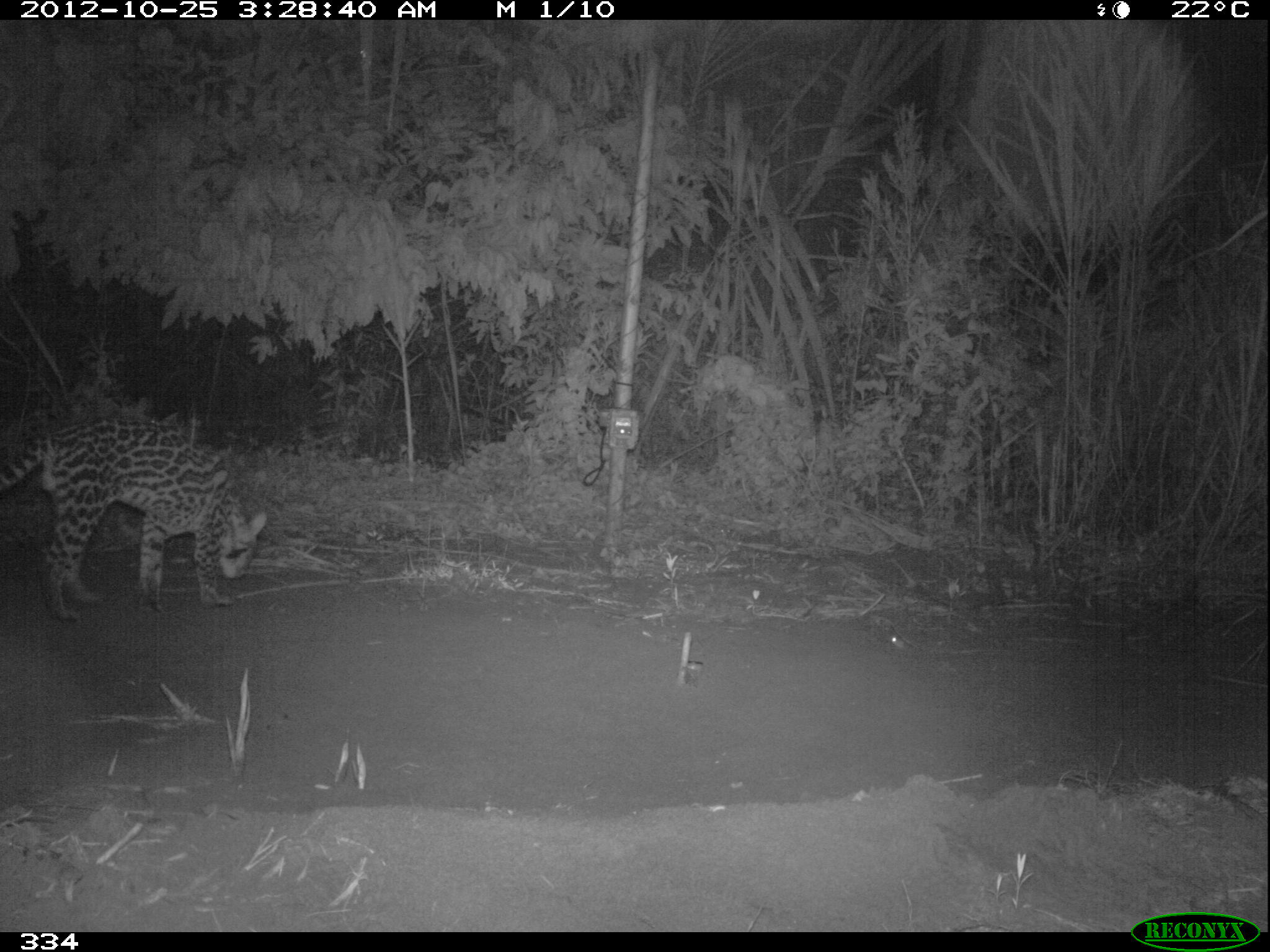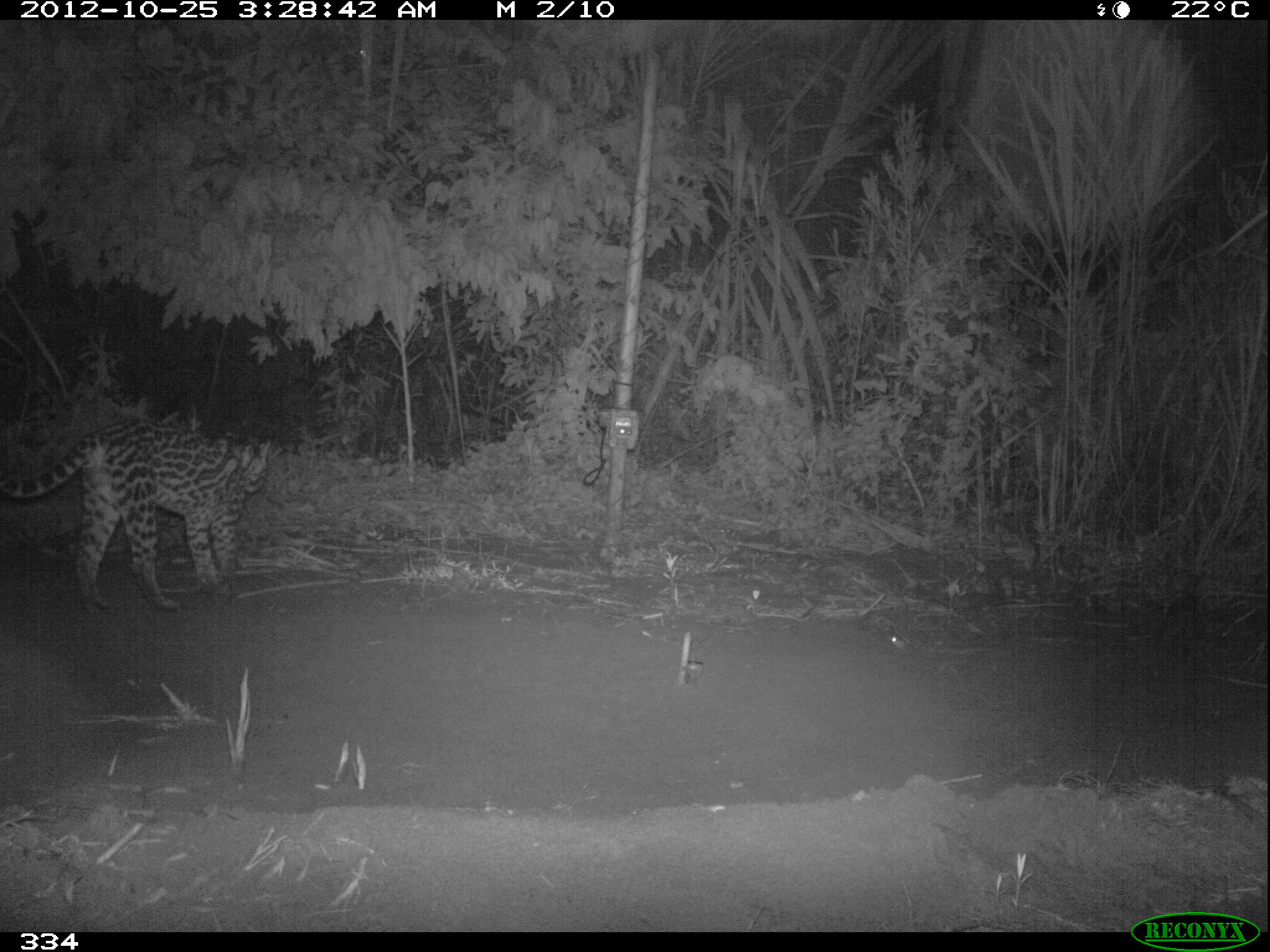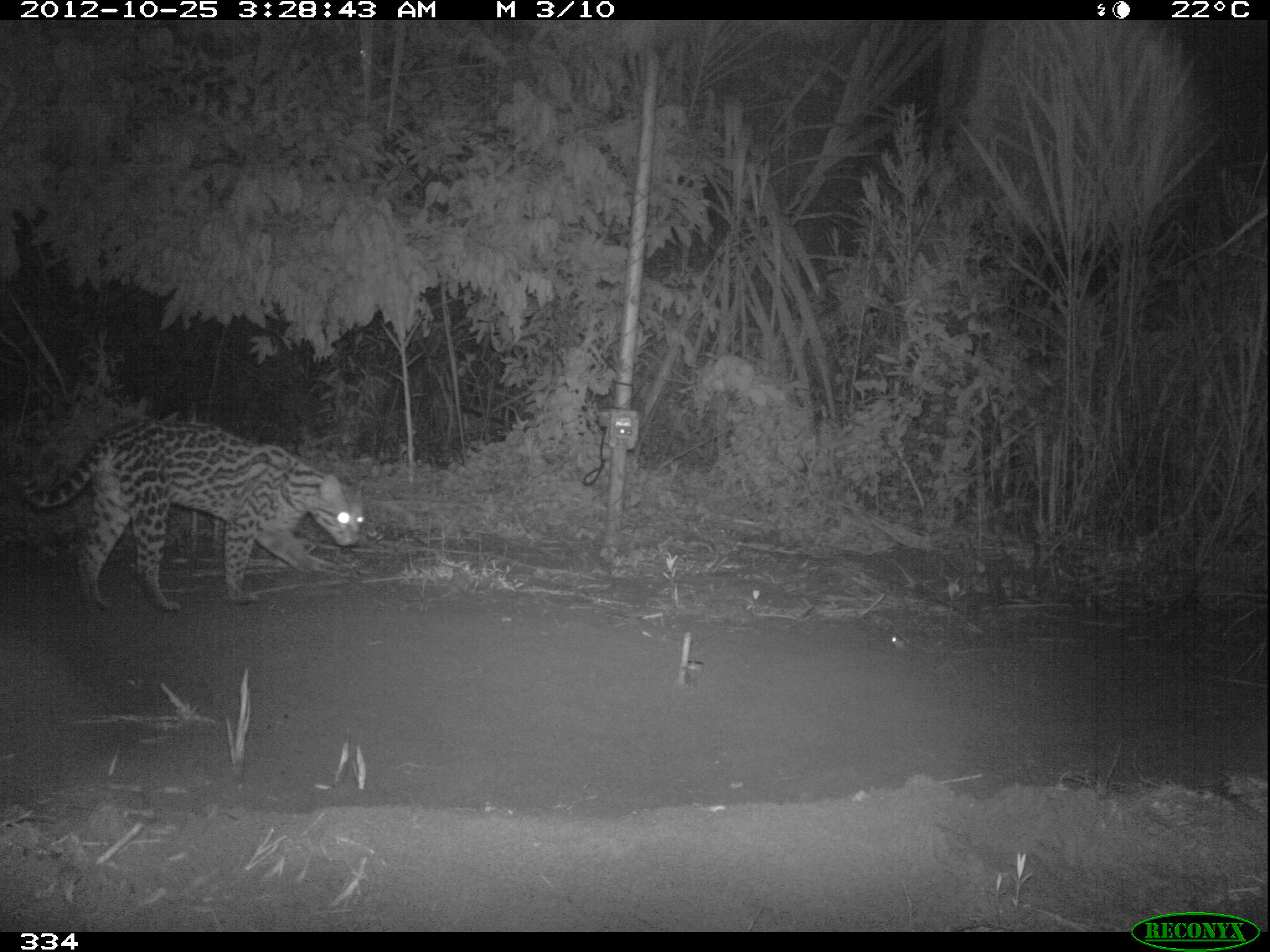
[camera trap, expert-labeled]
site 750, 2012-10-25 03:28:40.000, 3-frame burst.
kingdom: Animalia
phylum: Chordata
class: Mammalia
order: Carnivora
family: Felidae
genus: Leopardus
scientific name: Leopardus pardalis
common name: ocelot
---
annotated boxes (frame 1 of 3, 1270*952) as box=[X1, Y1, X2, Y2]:
leopardus pardalis: box=[0, 411, 268, 622]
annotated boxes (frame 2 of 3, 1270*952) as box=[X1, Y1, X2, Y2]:
leopardus pardalis: box=[0, 421, 272, 611]